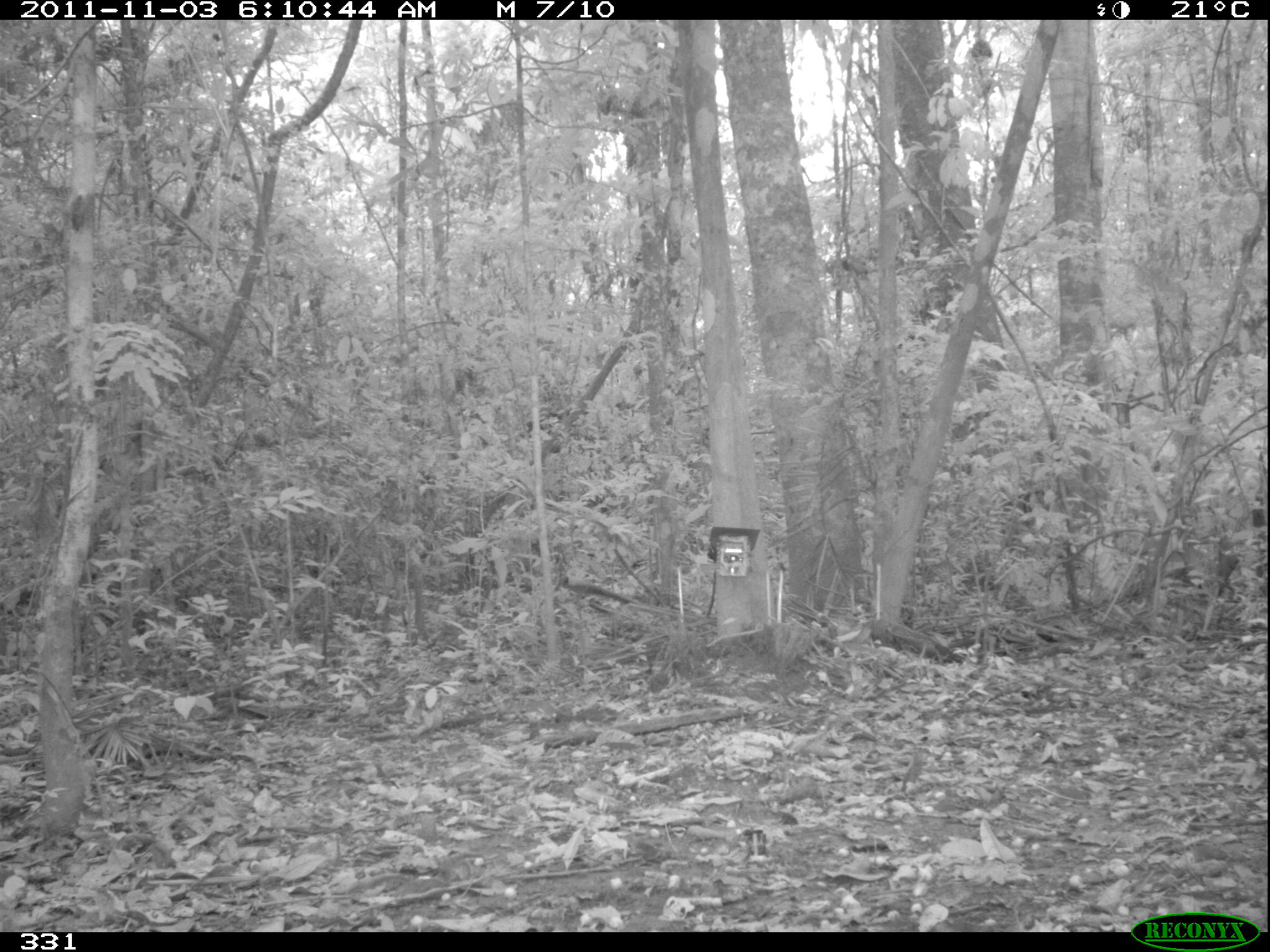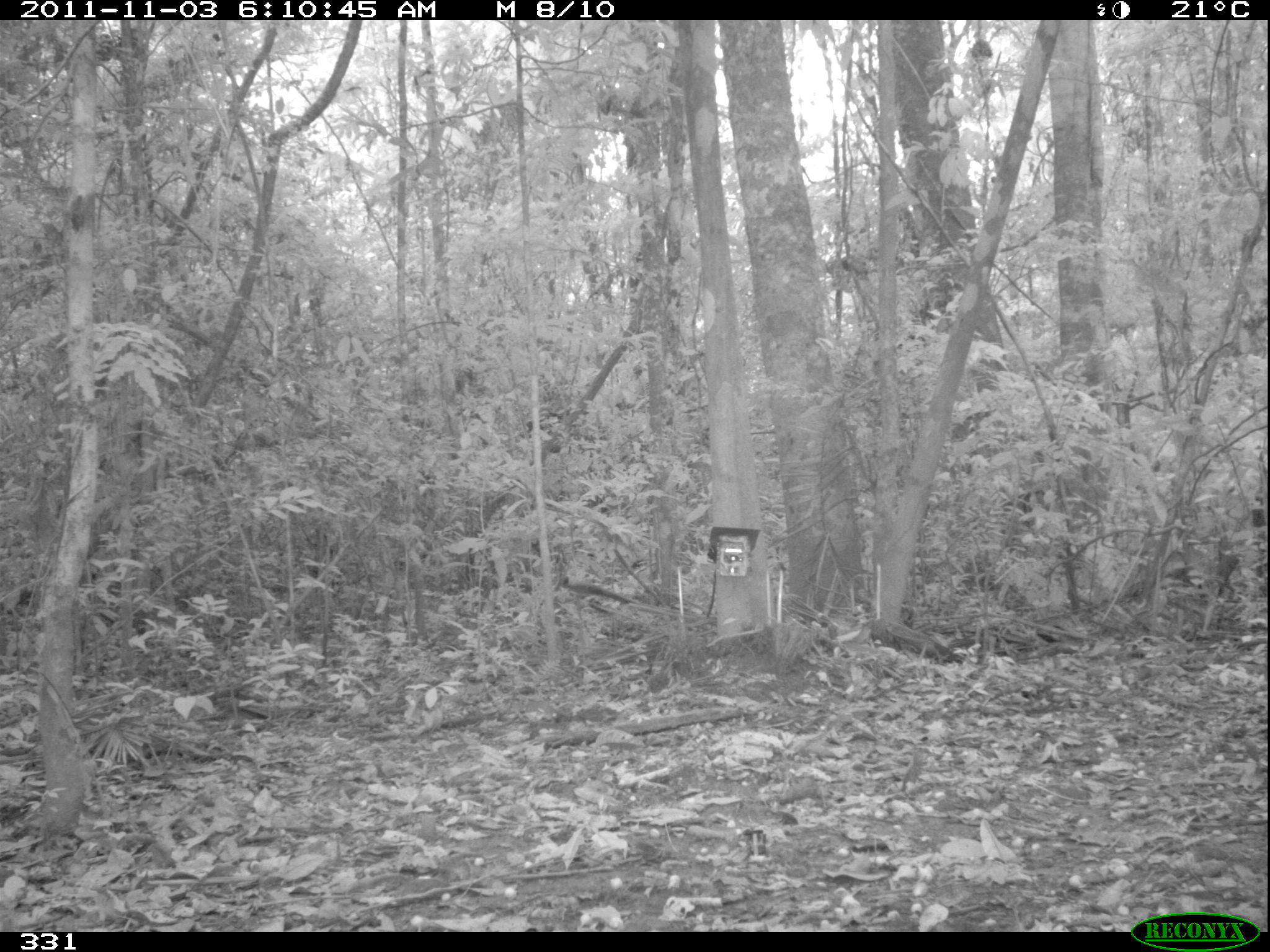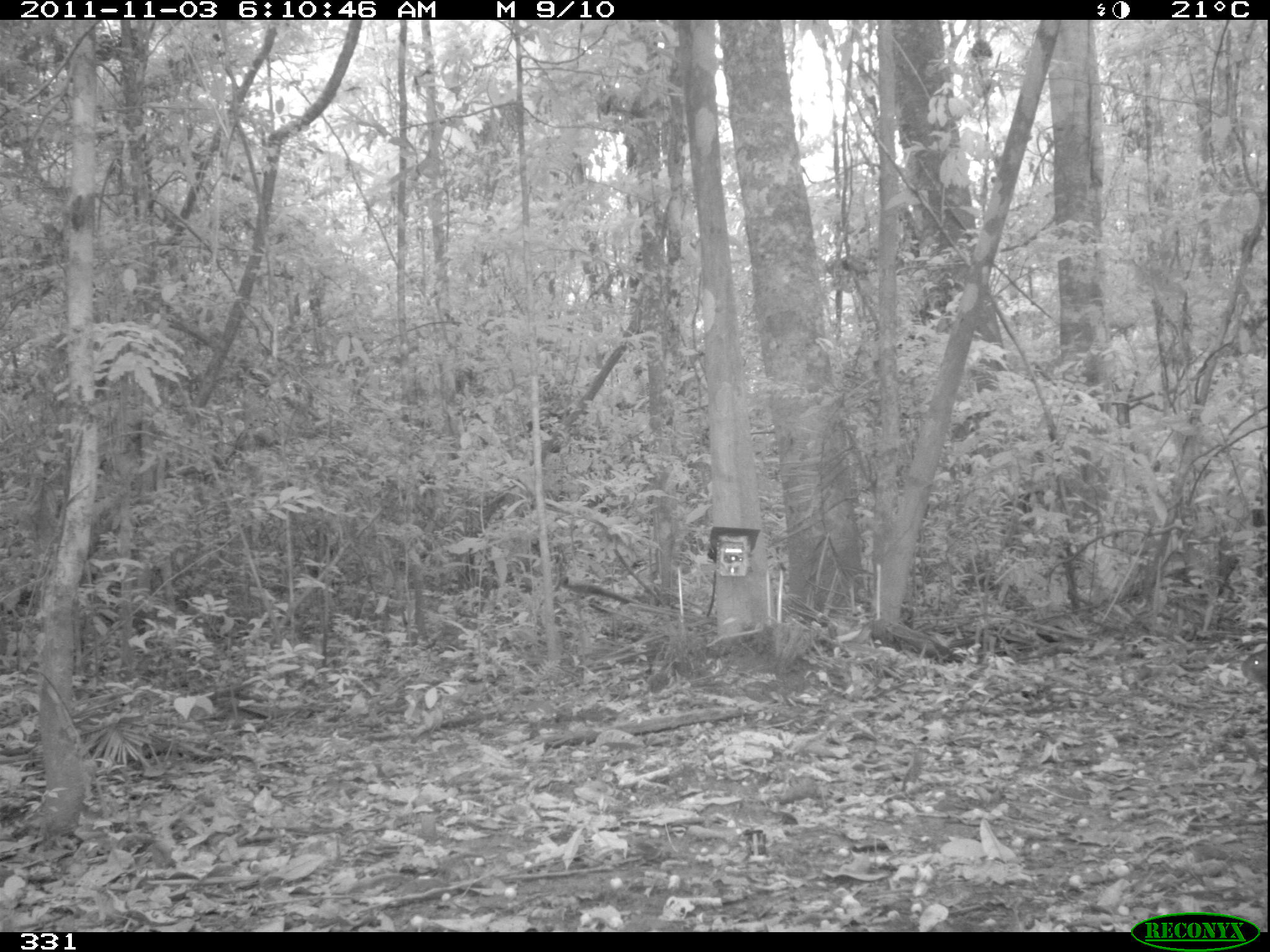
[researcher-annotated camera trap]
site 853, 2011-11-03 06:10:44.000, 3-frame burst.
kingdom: Animalia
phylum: Chordata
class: Mammalia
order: Rodentia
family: Dasyproctidae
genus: Dasyprocta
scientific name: Dasyprocta punctata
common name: central american agouti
Dasyprocta punctata (central american agouti).